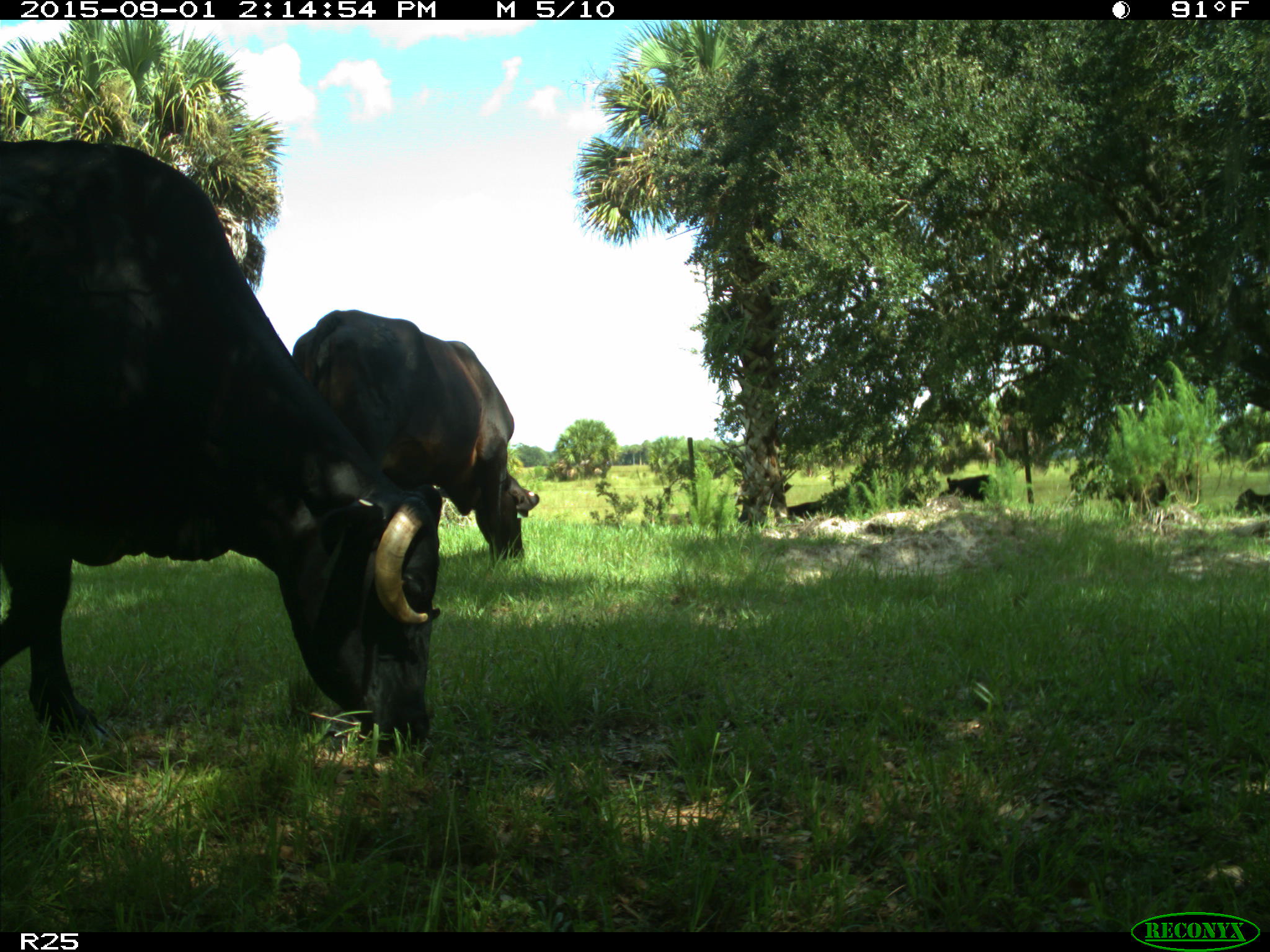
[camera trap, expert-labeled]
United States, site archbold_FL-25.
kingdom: Animalia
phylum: Chordata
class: Mammalia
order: Artiodactyla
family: Bovidae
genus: Bos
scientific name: Bos taurus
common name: domestic cow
Bos taurus (domestic cow).